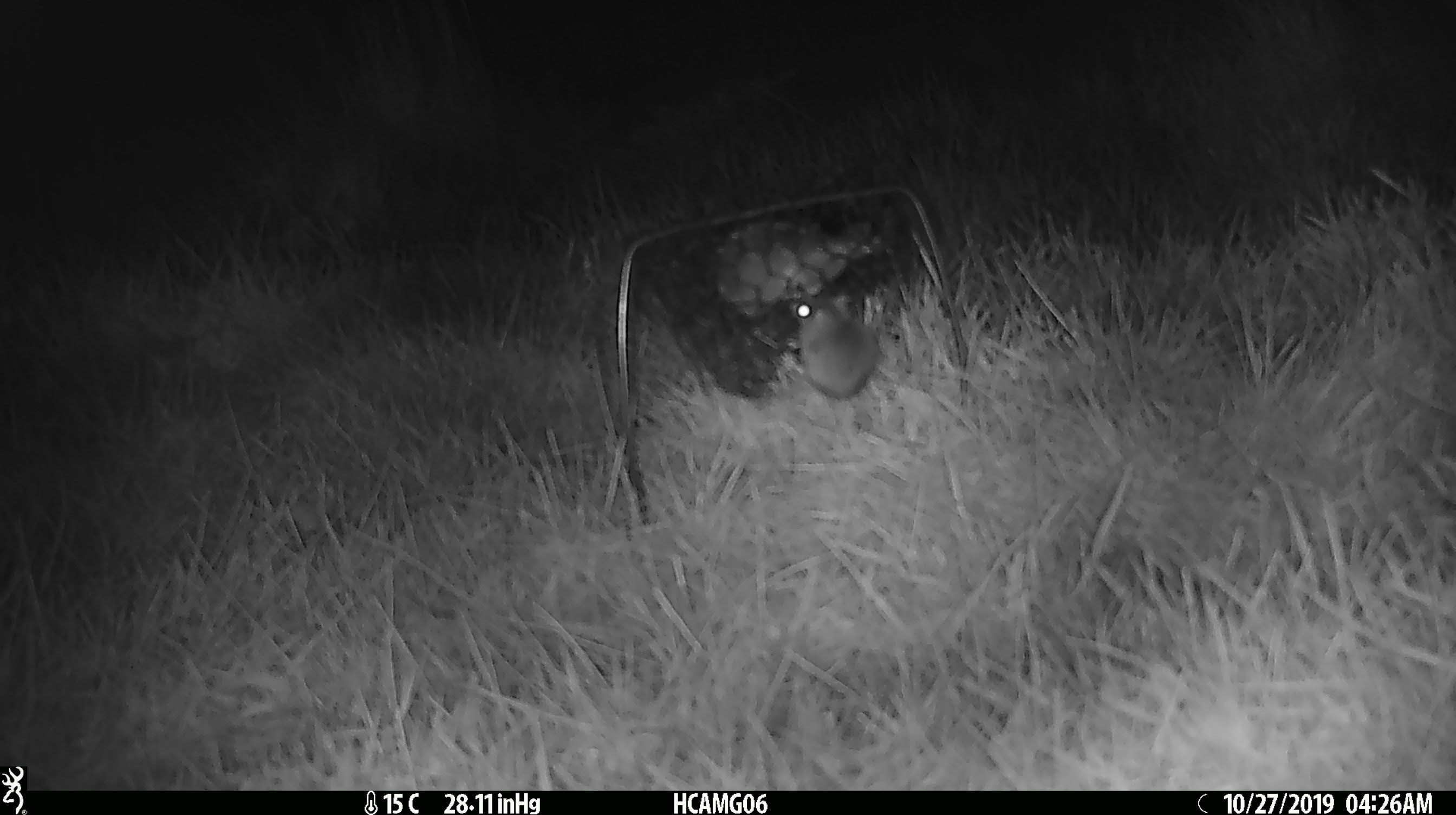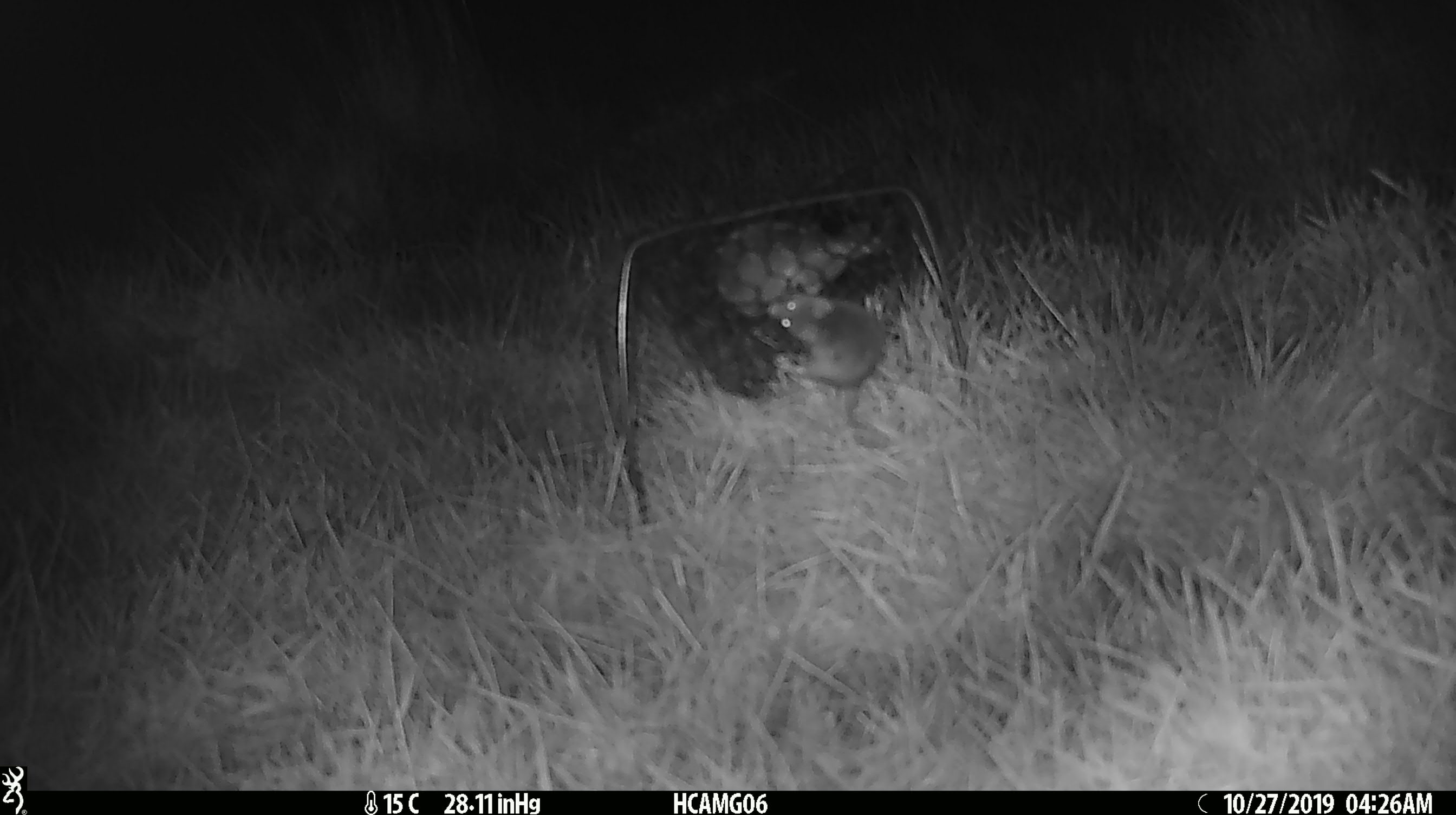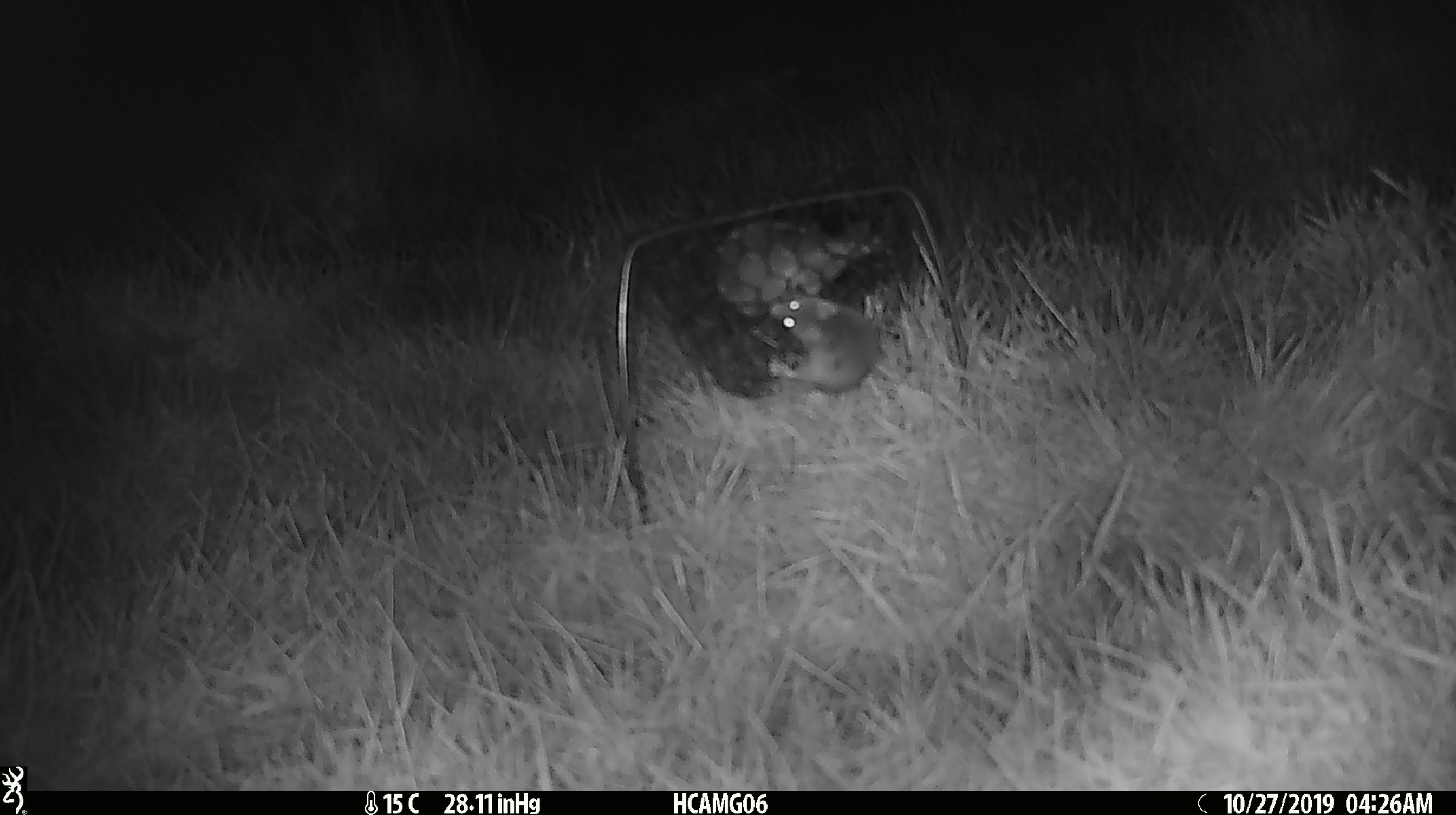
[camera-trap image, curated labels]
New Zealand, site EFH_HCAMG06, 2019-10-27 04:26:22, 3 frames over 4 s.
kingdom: Animalia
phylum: Chordata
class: Mammalia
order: Rodentia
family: Muridae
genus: Mus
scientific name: Mus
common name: mouse